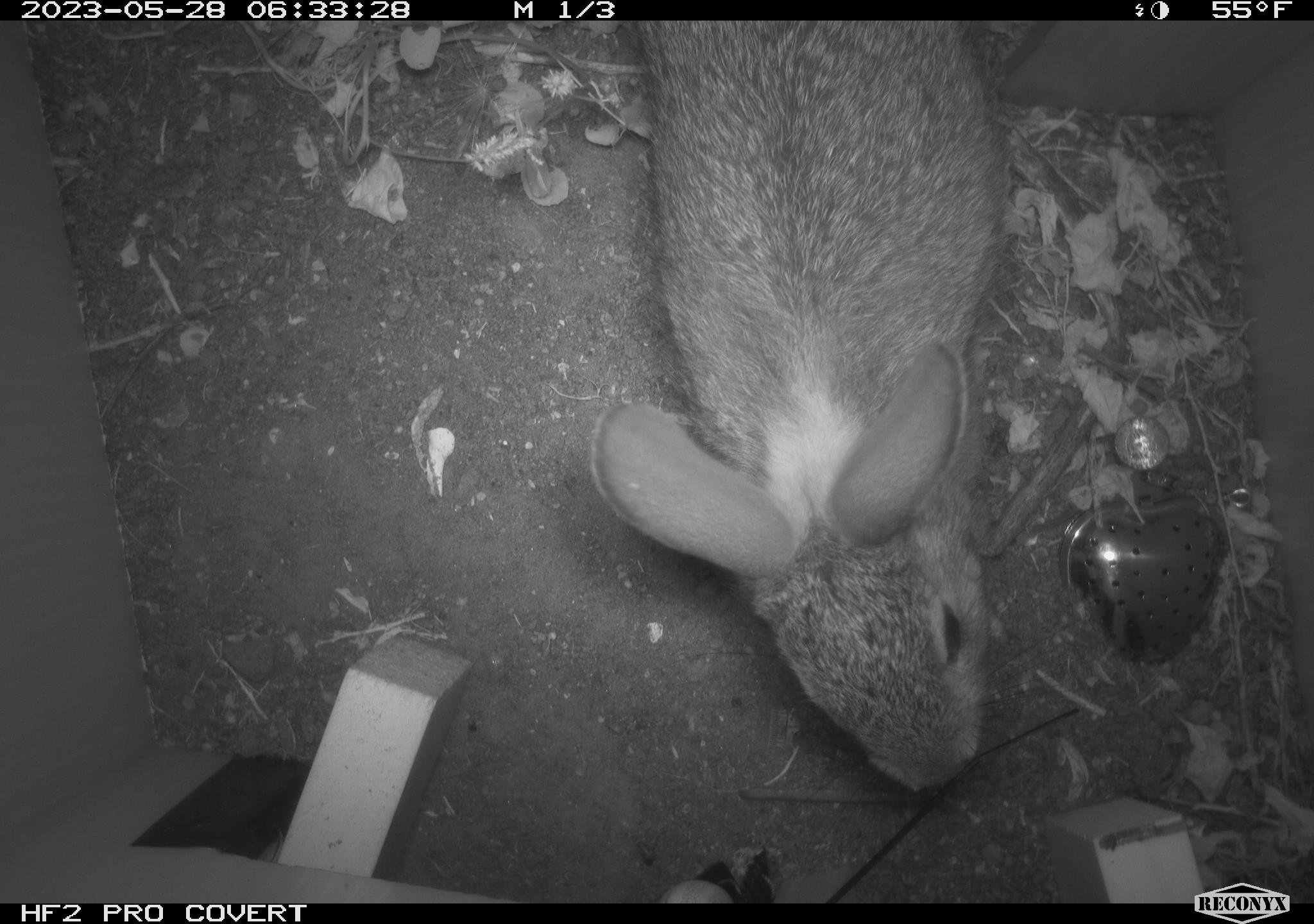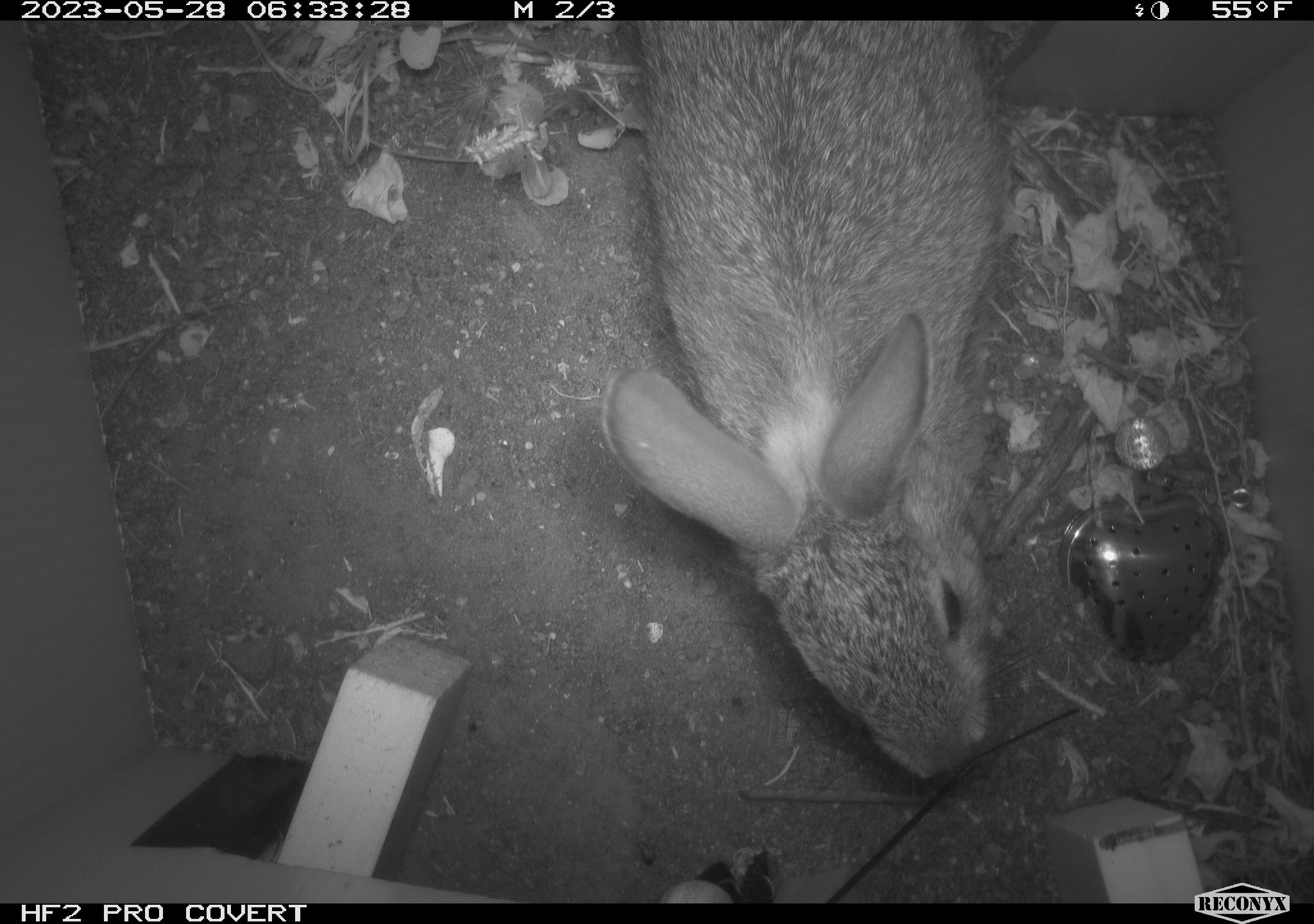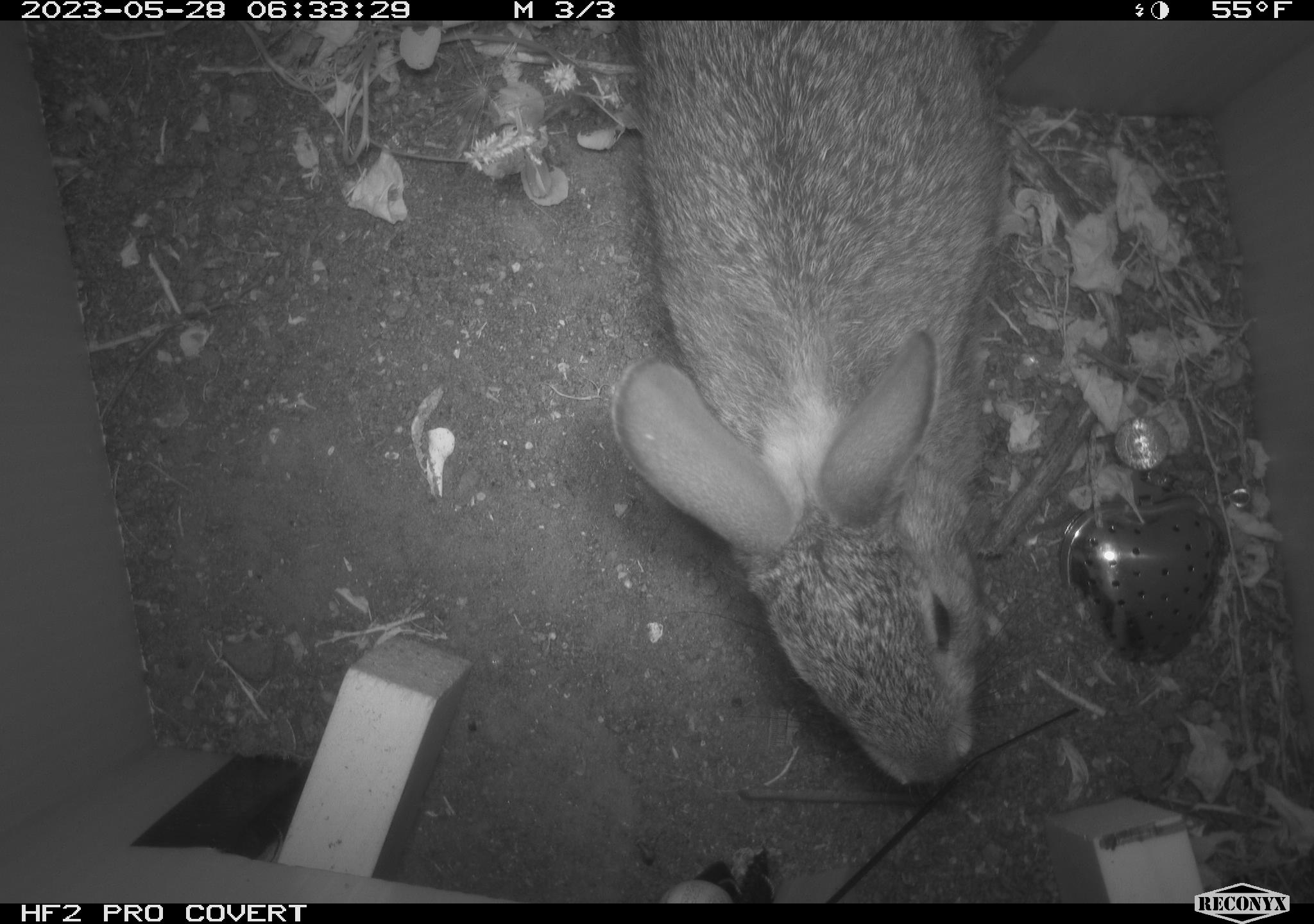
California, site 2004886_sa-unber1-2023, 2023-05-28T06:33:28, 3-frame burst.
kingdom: Animalia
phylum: Chordata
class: Mammalia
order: Lagomorpha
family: Leporidae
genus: Sylvilagus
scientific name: Sylvilagus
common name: cottontail rabbits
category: sylvilagus species